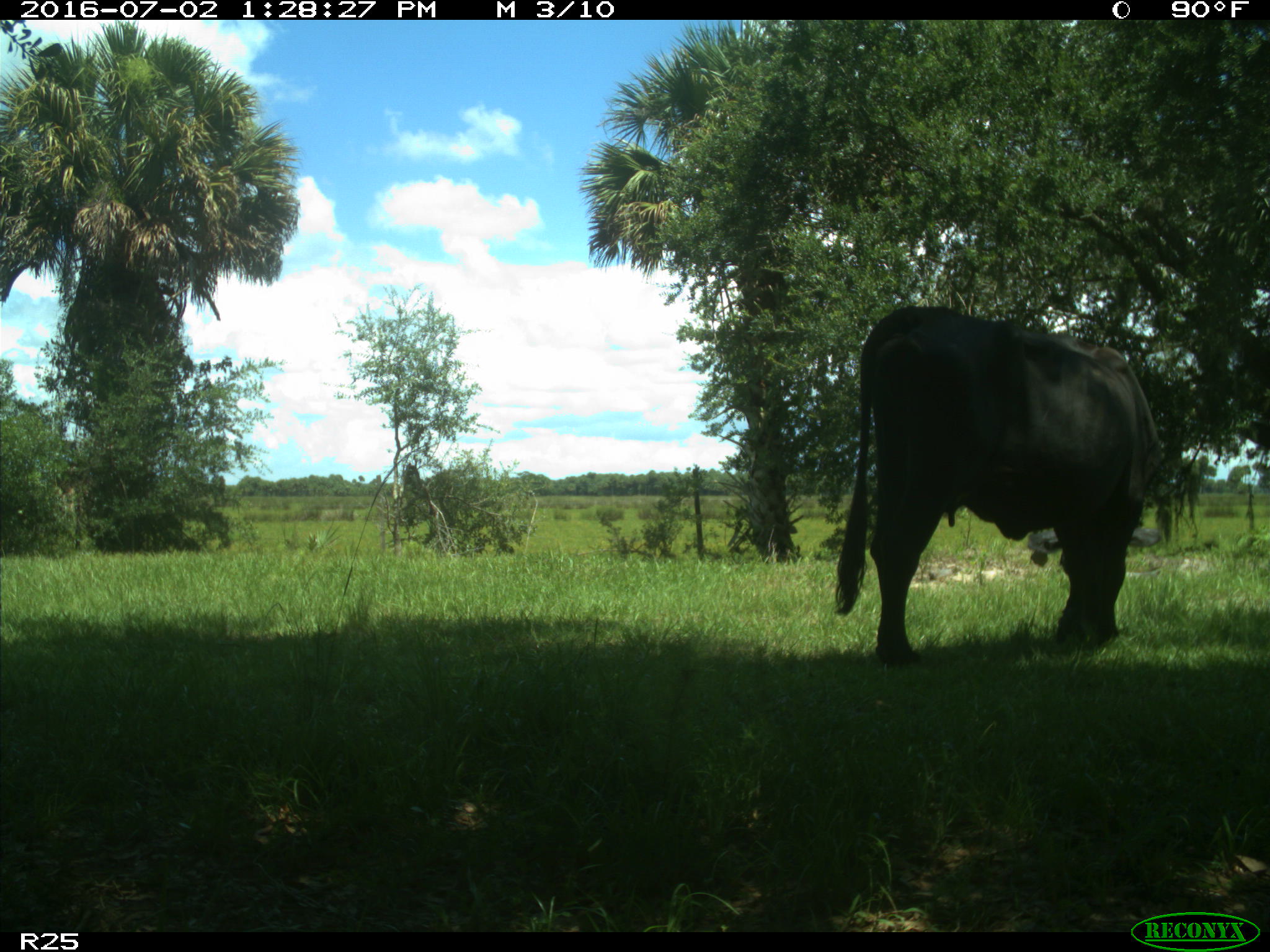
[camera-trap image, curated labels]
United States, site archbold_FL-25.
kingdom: Animalia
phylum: Chordata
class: Mammalia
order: Artiodactyla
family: Bovidae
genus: Bos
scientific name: Bos taurus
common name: domestic cow